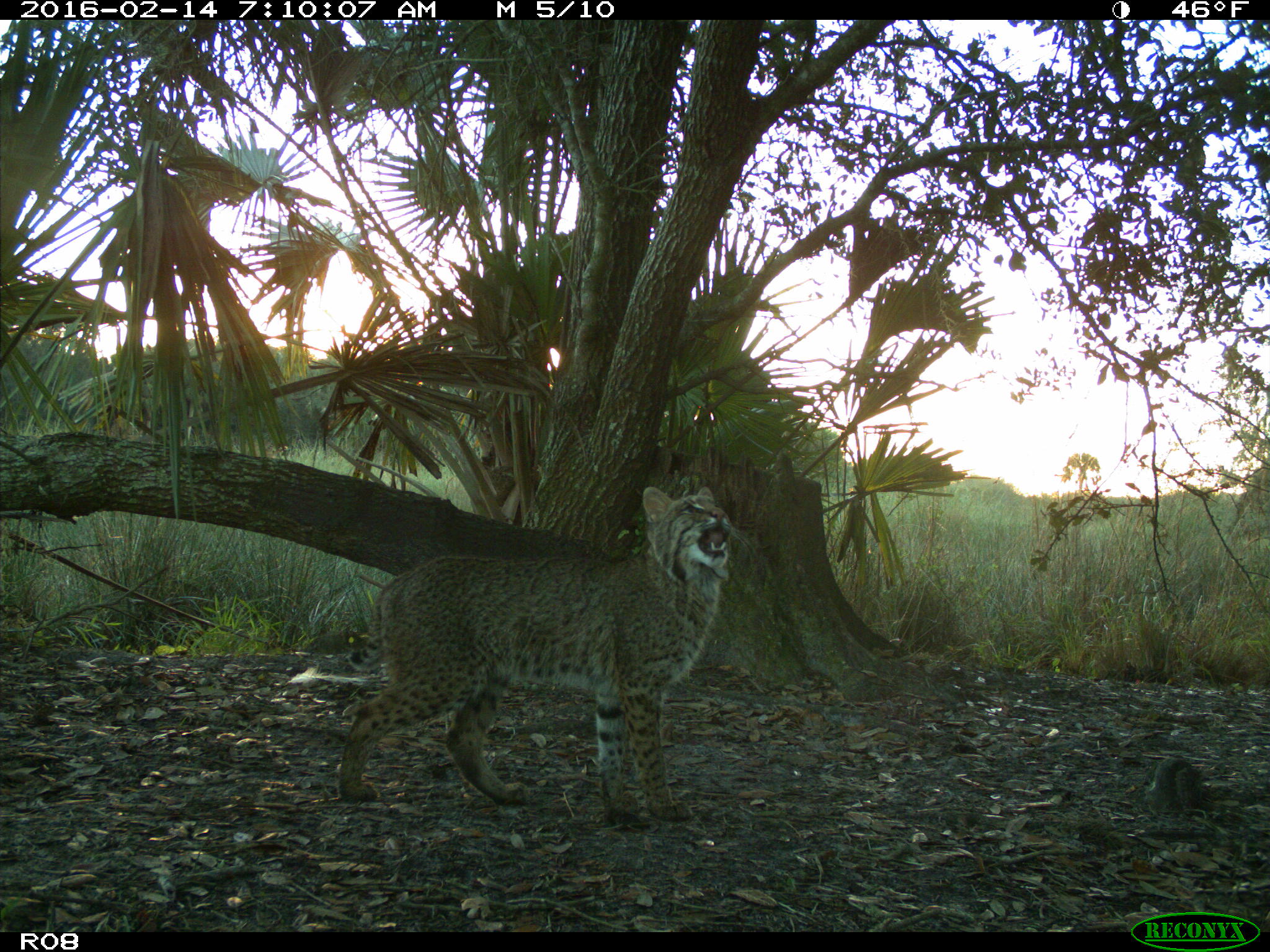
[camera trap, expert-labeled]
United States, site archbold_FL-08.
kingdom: Animalia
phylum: Chordata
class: Mammalia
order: Carnivora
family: Felidae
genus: Lynx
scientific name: Lynx rufus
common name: bobcat